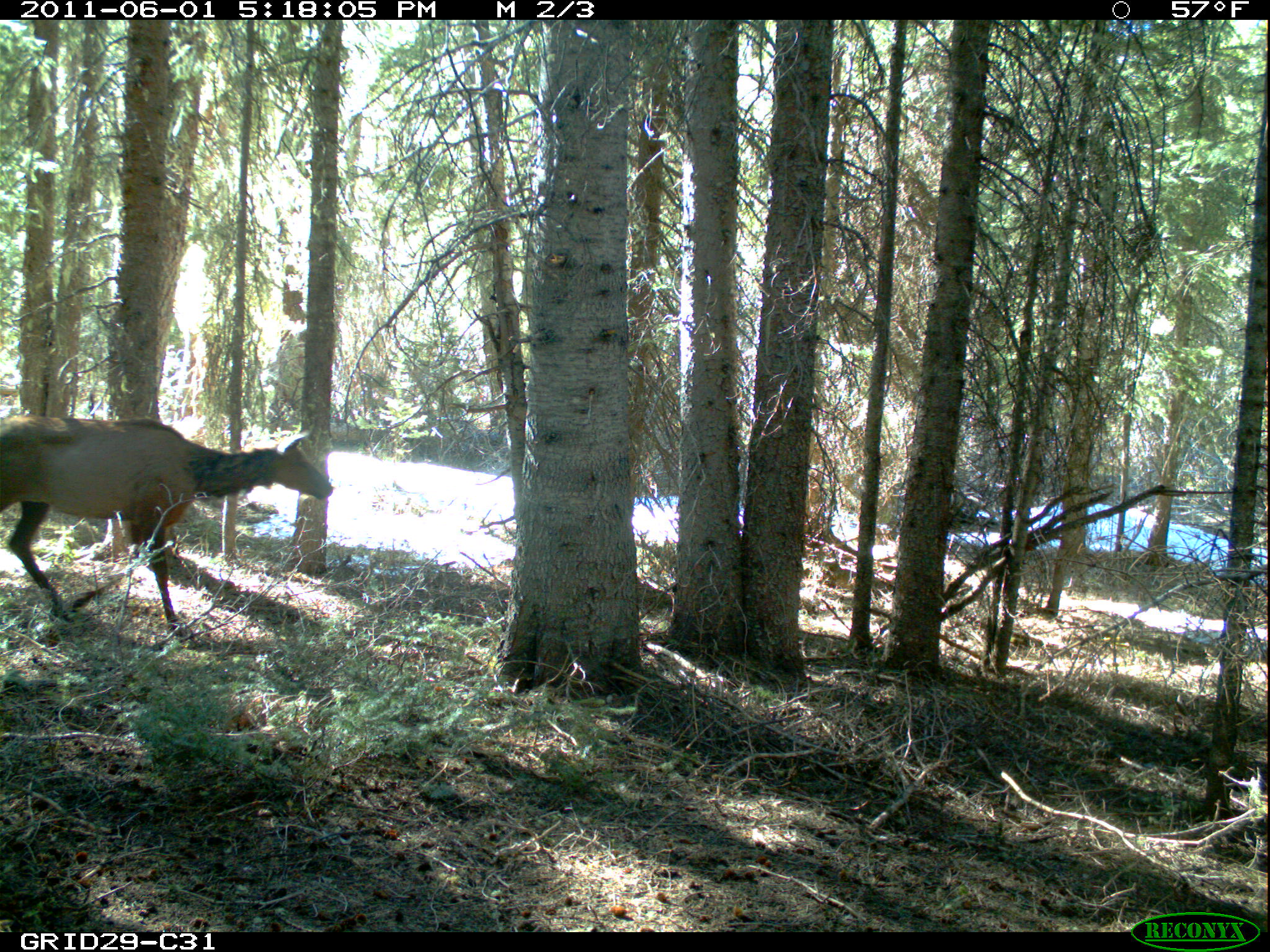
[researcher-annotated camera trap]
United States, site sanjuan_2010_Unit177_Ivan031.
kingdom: Animalia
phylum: Chordata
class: Mammalia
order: Artiodactyla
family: Cervidae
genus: Cervus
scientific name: Cervus elaphus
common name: red deer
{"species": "Cervus elaphus (red deer)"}